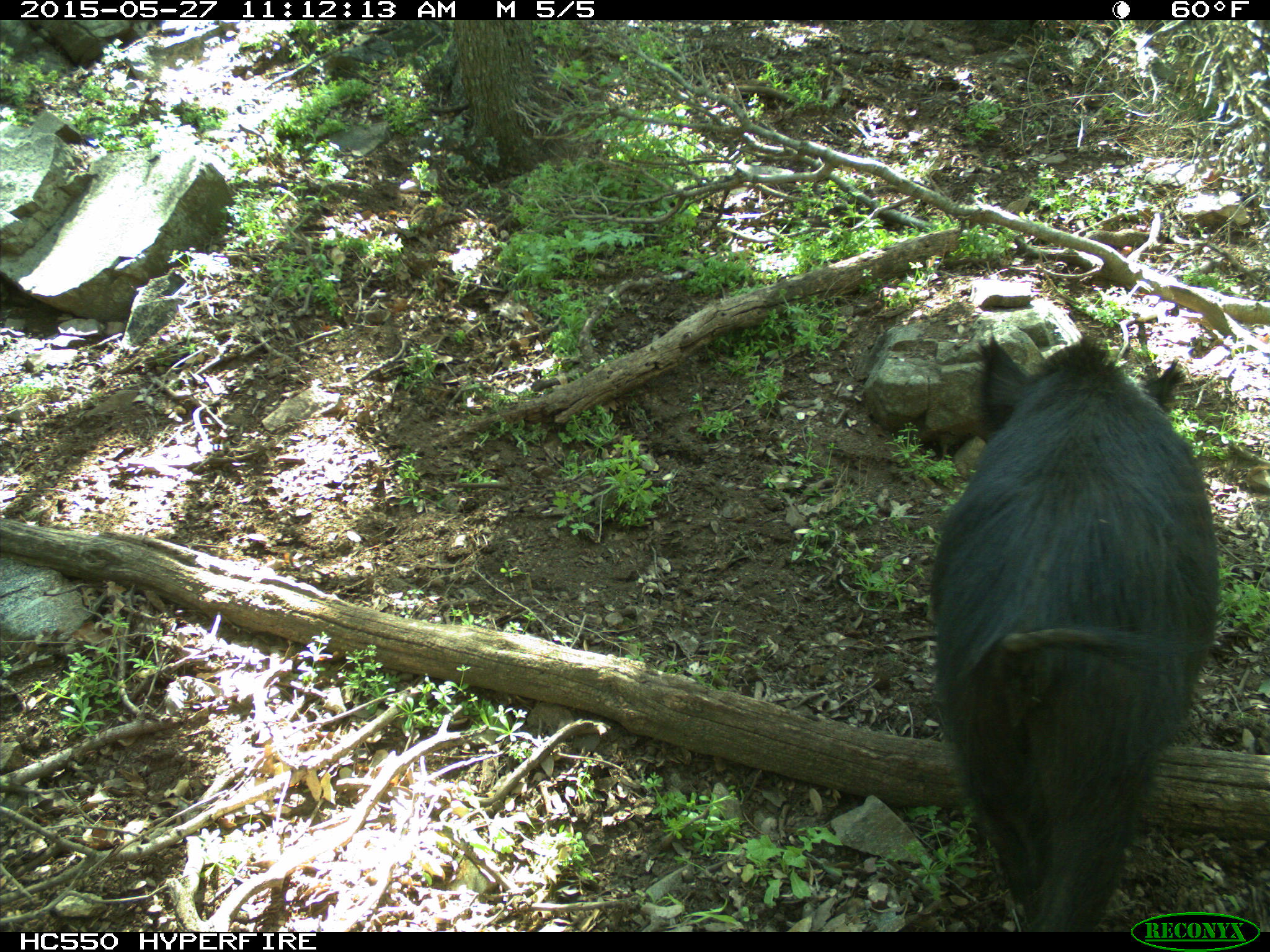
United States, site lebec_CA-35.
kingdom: Animalia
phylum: Chordata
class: Mammalia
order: Artiodactyla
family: Suidae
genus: Sus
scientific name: Sus scrofa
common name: wild boar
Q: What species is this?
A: Sus scrofa (wild boar).